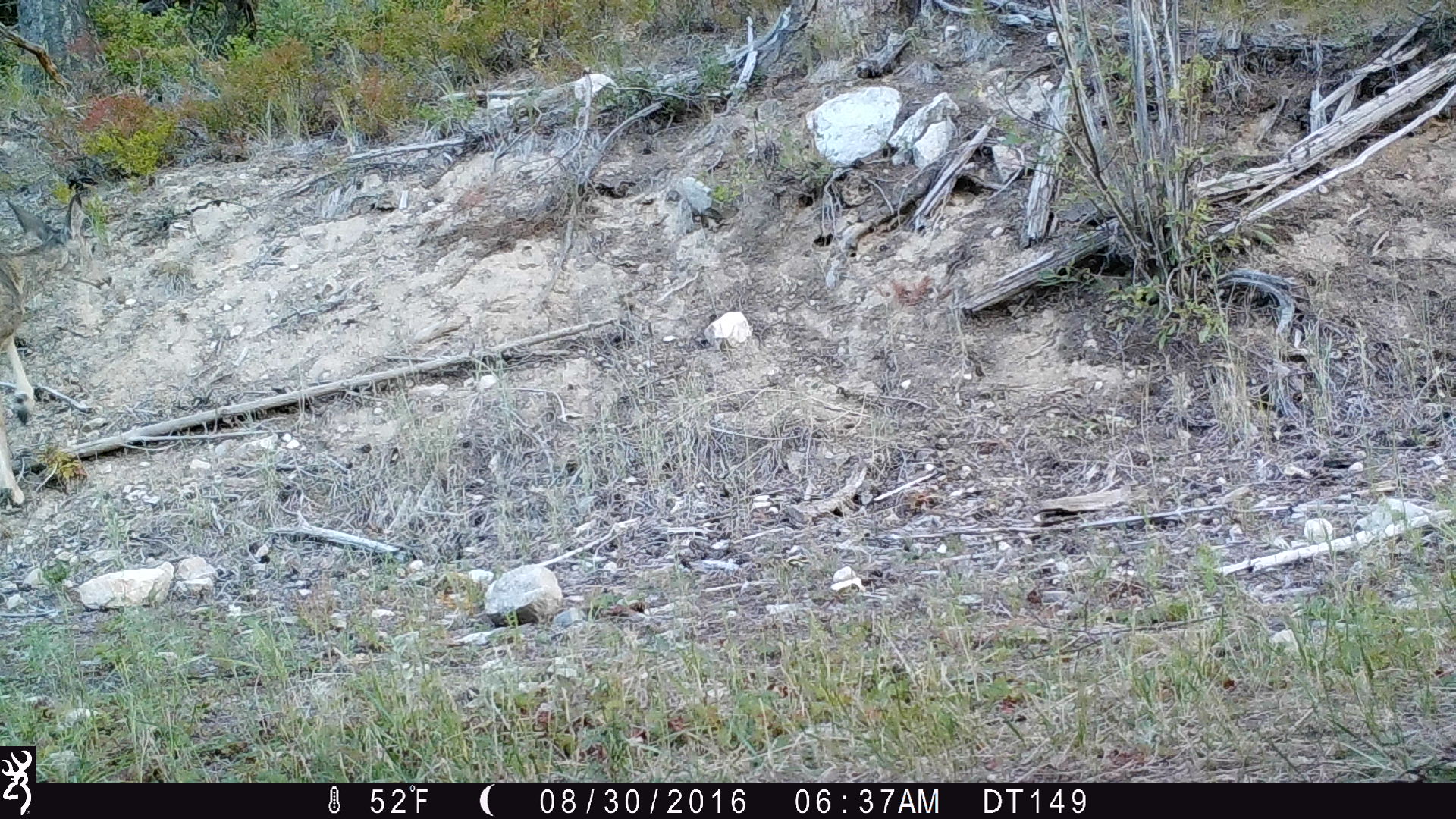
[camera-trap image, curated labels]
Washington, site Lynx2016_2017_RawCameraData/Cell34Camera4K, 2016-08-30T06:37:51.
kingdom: Animalia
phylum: Chordata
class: Mammalia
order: Artiodactyla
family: Cervidae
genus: Odocoileus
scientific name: Odocoileus hemionus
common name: mule deer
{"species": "Odocoileus hemionus (mule deer)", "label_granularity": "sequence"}